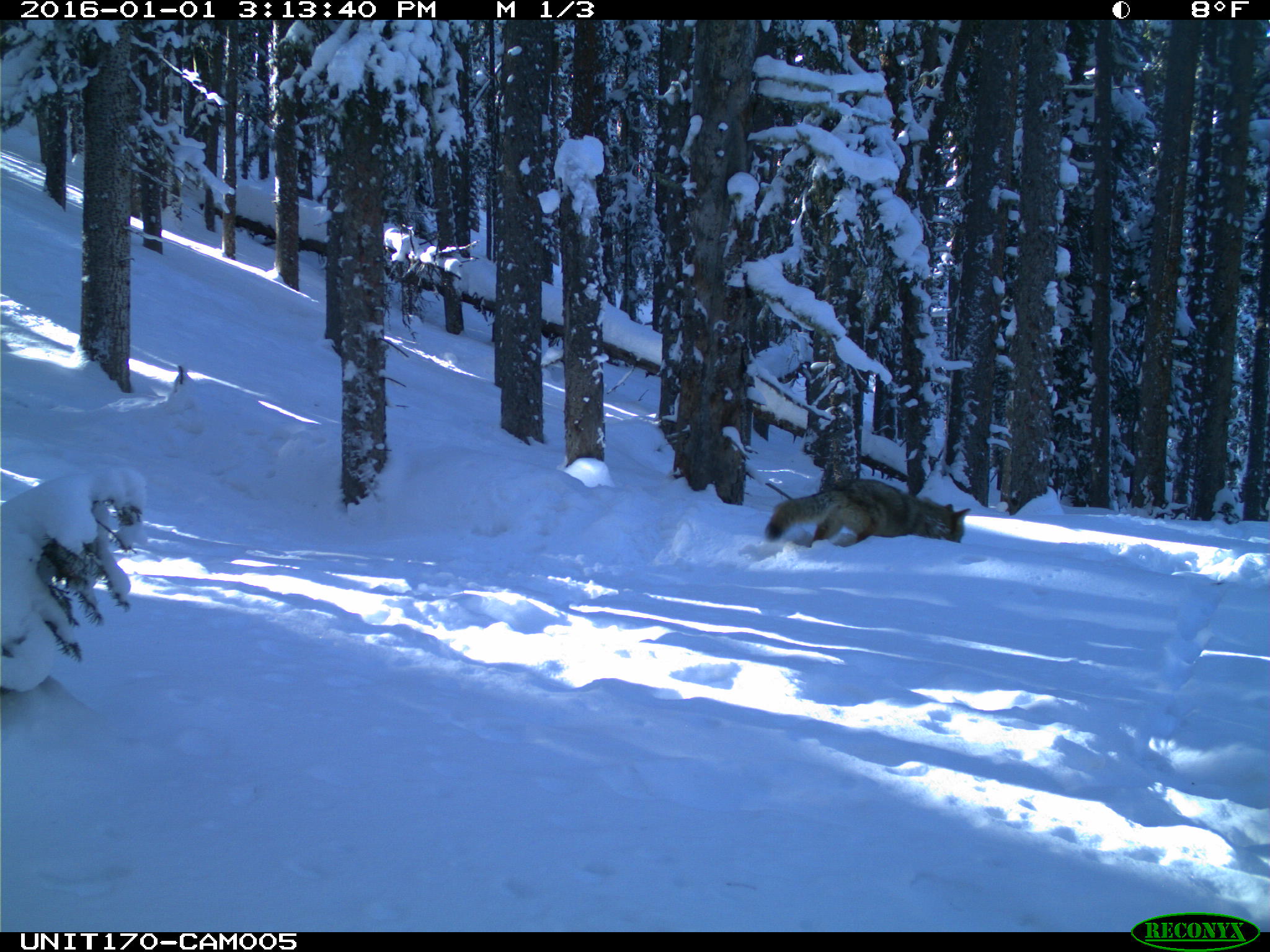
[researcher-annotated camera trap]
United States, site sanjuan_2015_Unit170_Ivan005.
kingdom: Animalia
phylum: Chordata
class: Mammalia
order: Carnivora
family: Canidae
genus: Canis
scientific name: Canis latrans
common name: coyote